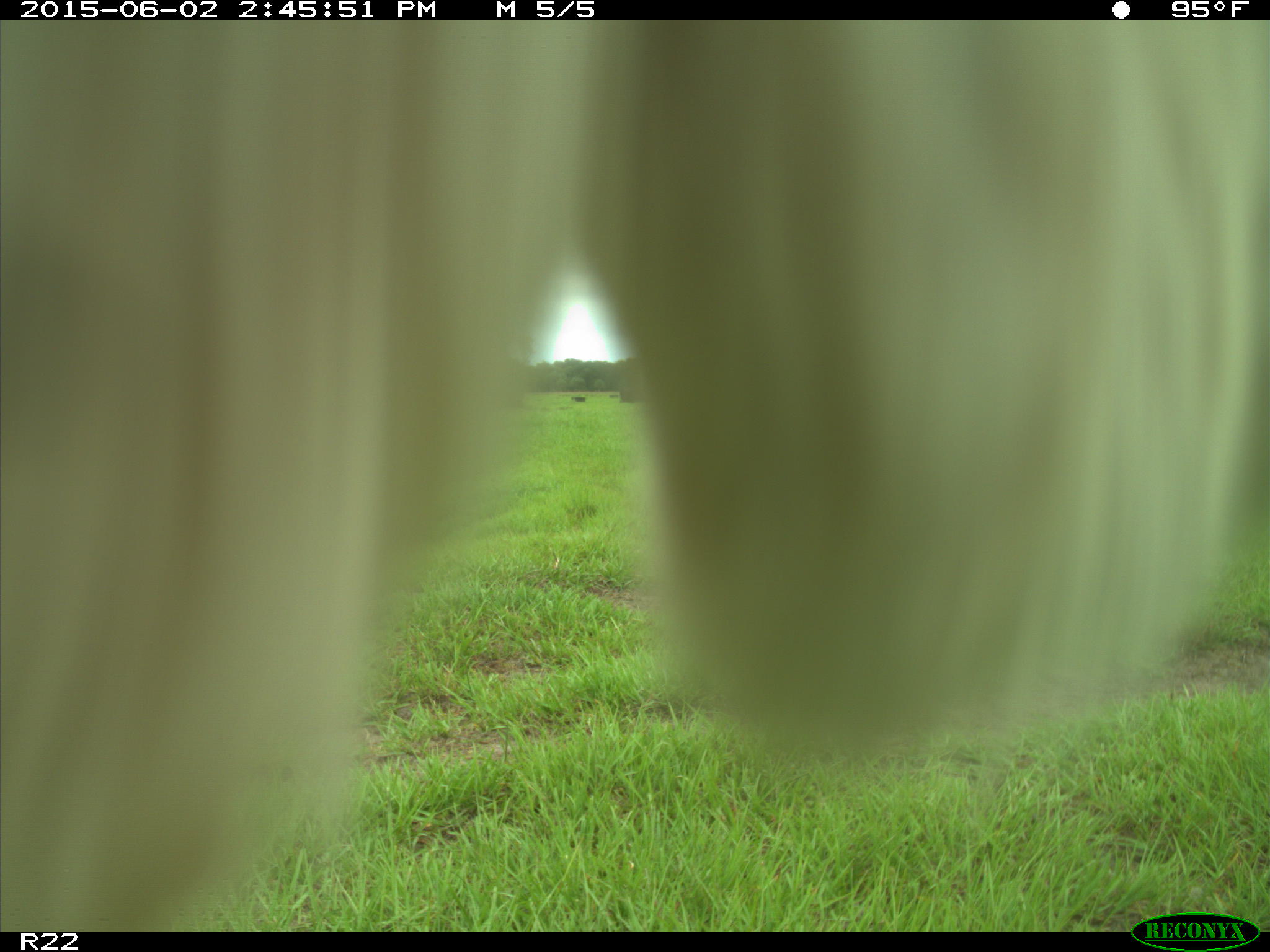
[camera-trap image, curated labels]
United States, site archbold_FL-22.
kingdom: Animalia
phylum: Chordata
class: Mammalia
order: Artiodactyla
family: Bovidae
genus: Bos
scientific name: Bos taurus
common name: domestic cow